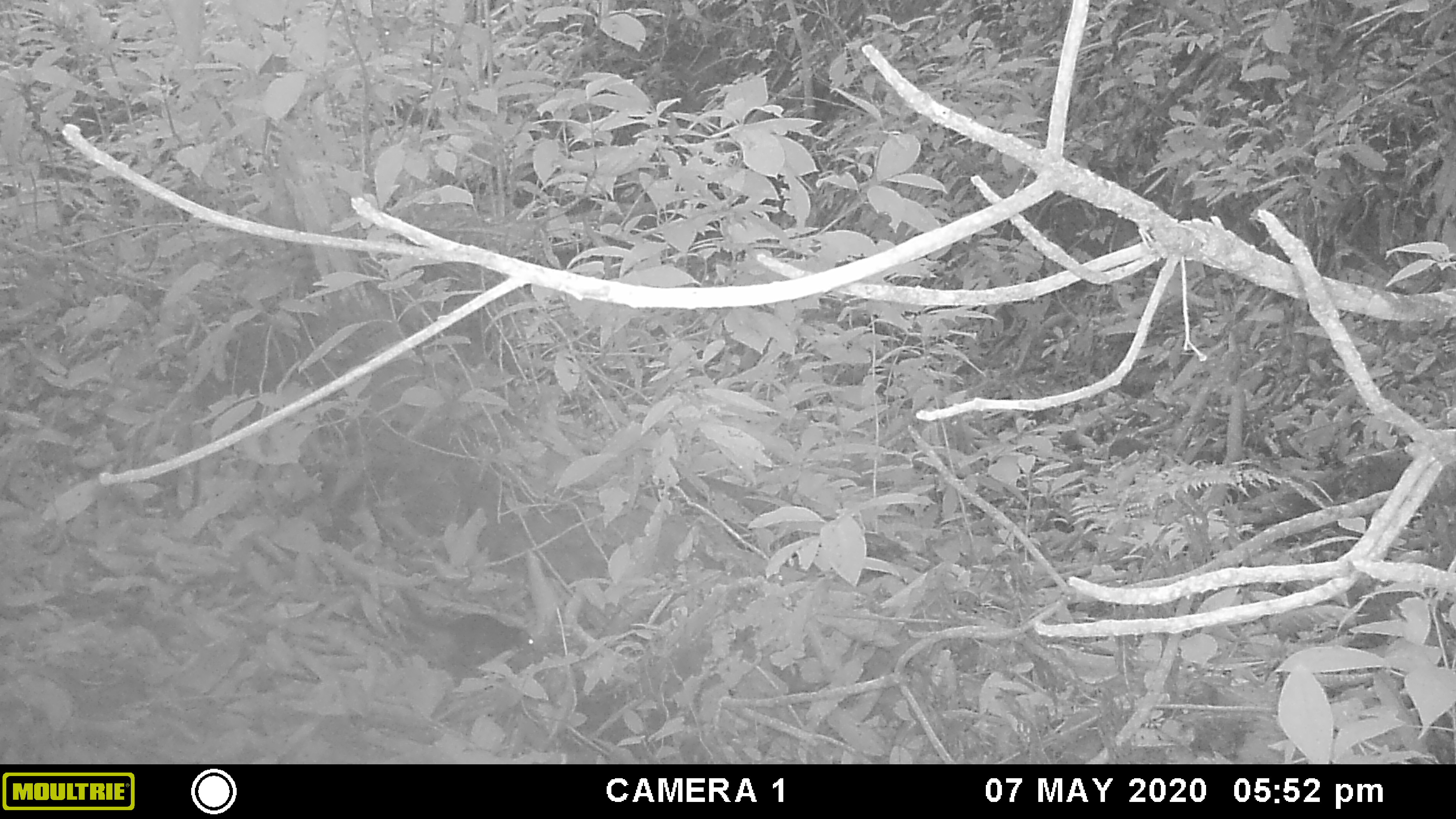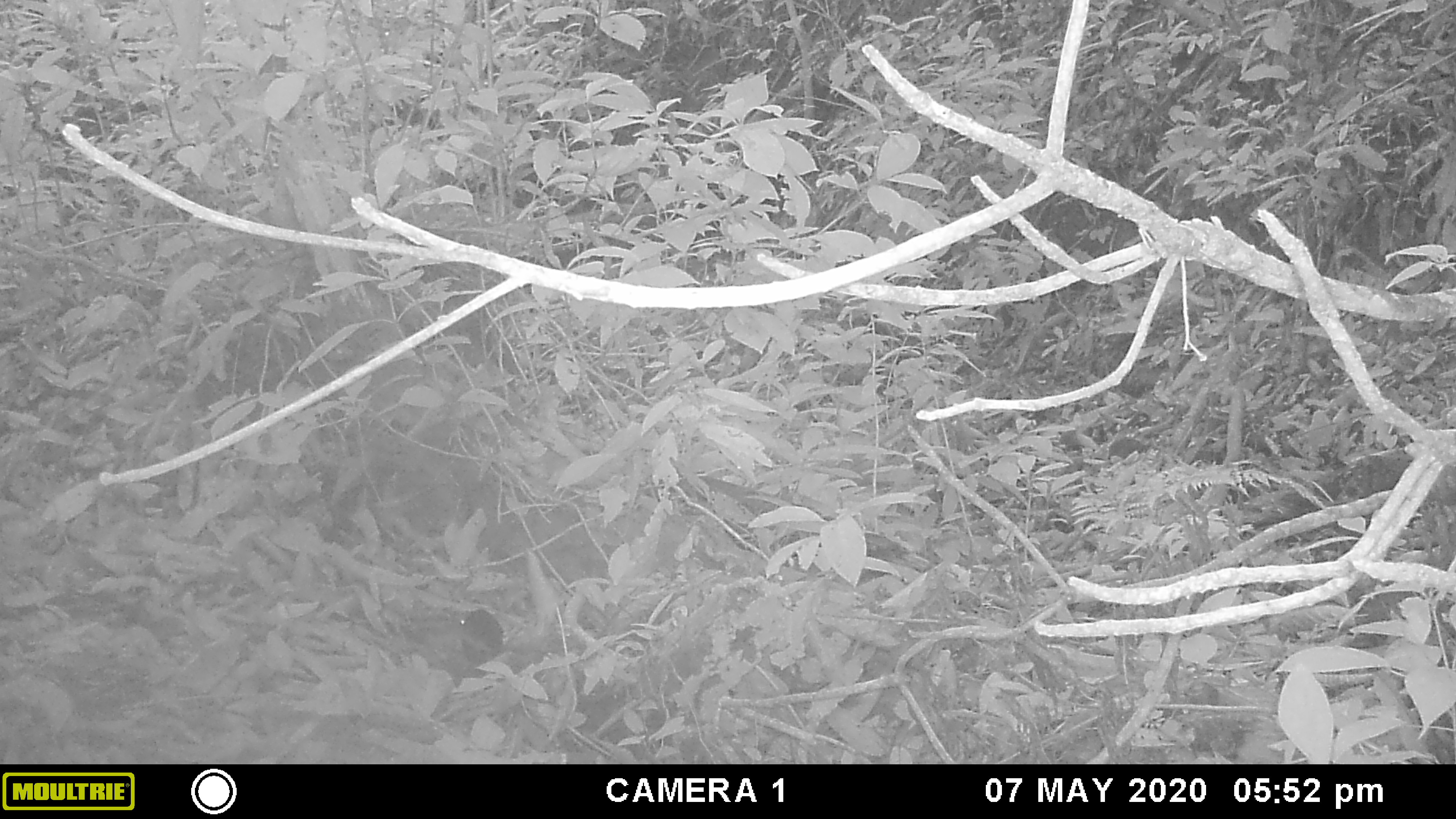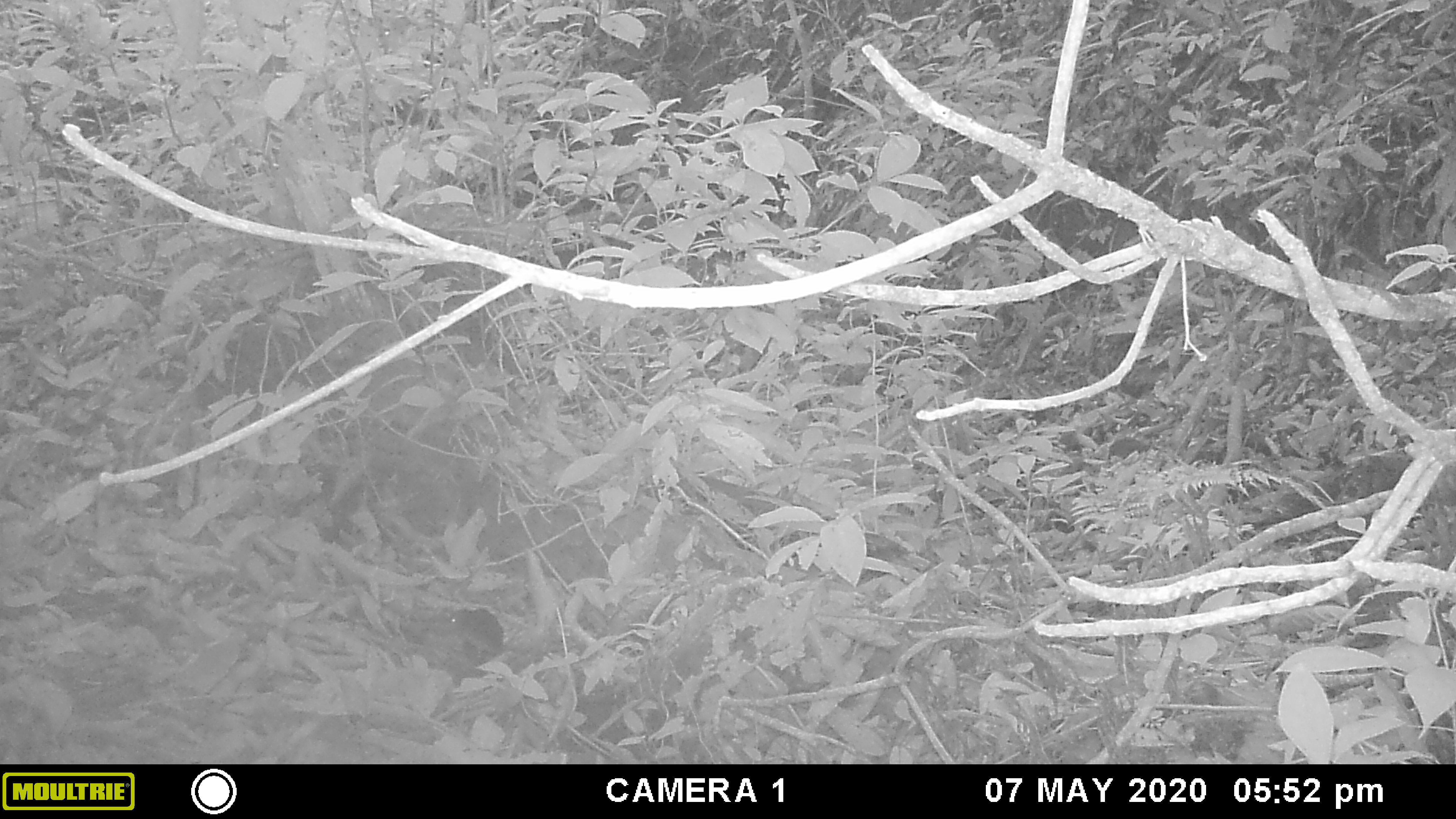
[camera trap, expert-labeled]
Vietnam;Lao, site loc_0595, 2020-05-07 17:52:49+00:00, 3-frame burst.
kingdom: Animalia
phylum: Chordata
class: Mammalia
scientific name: Mammalia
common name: mammal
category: unidentified small mammal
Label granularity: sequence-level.